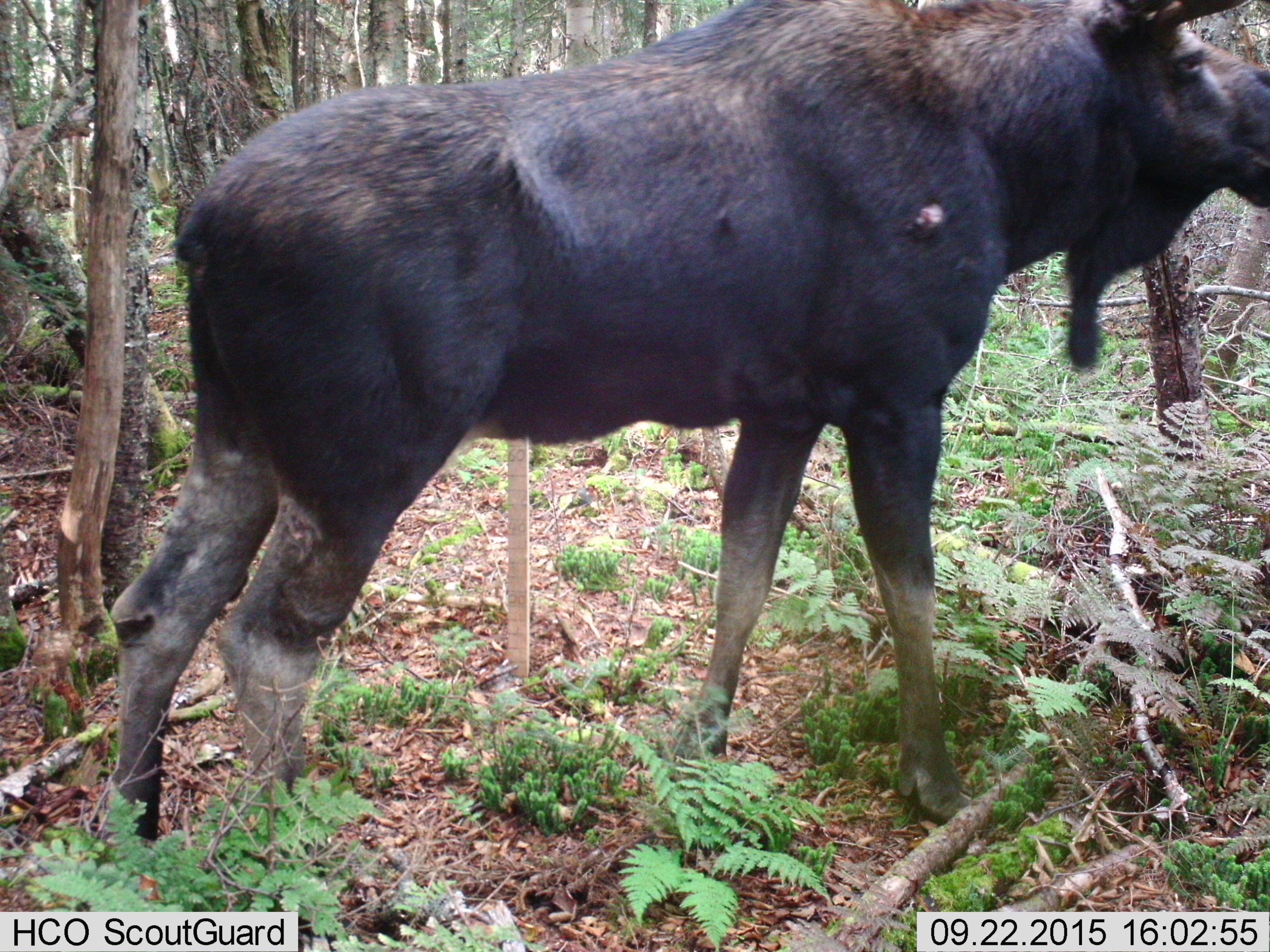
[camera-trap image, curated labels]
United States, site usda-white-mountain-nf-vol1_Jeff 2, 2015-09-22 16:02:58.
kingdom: Animalia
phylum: Chordata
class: Mammalia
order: Artiodactyla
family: Cervidae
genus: Alces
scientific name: Alces alces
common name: moose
Moose (Alces alces).